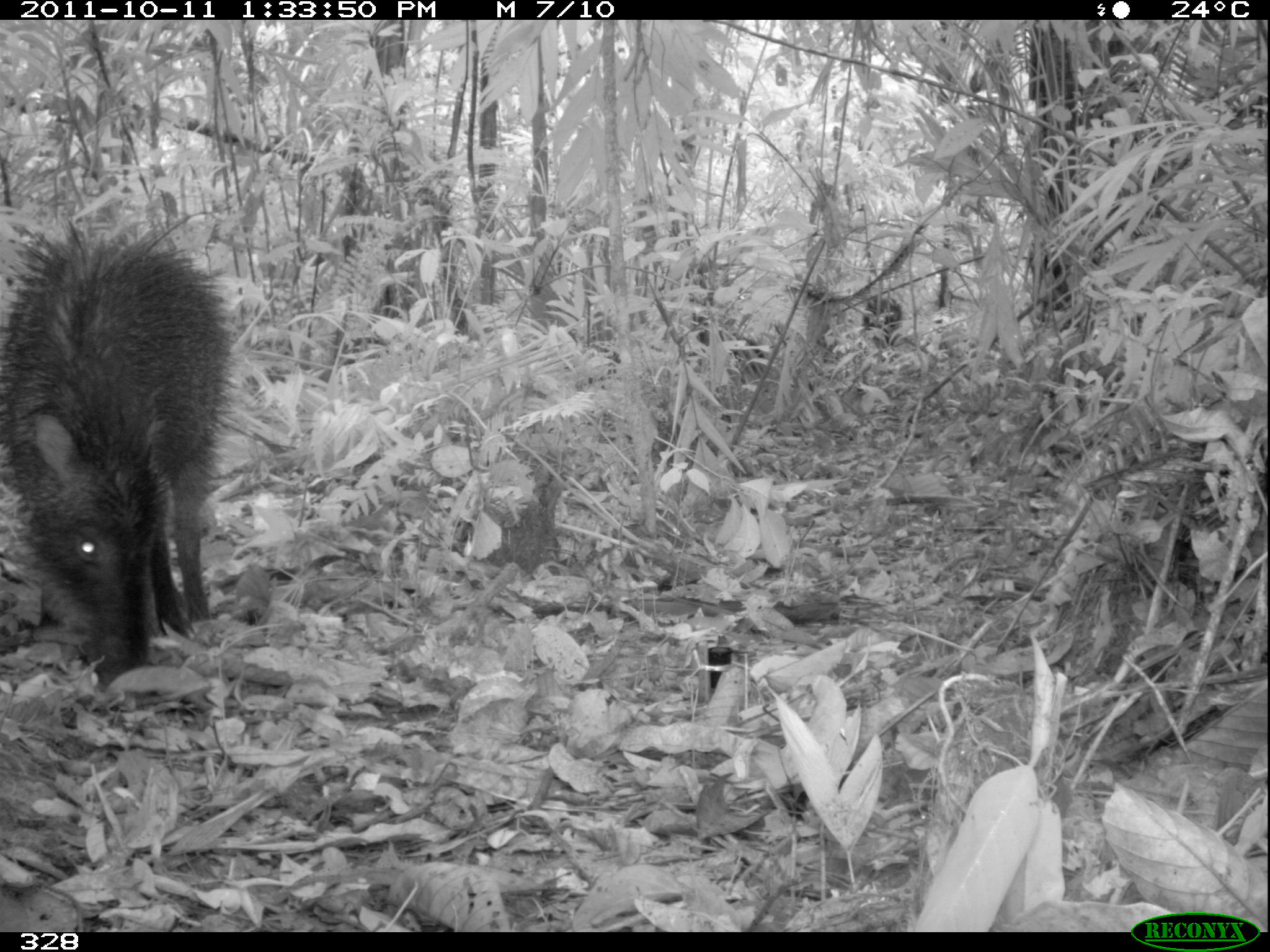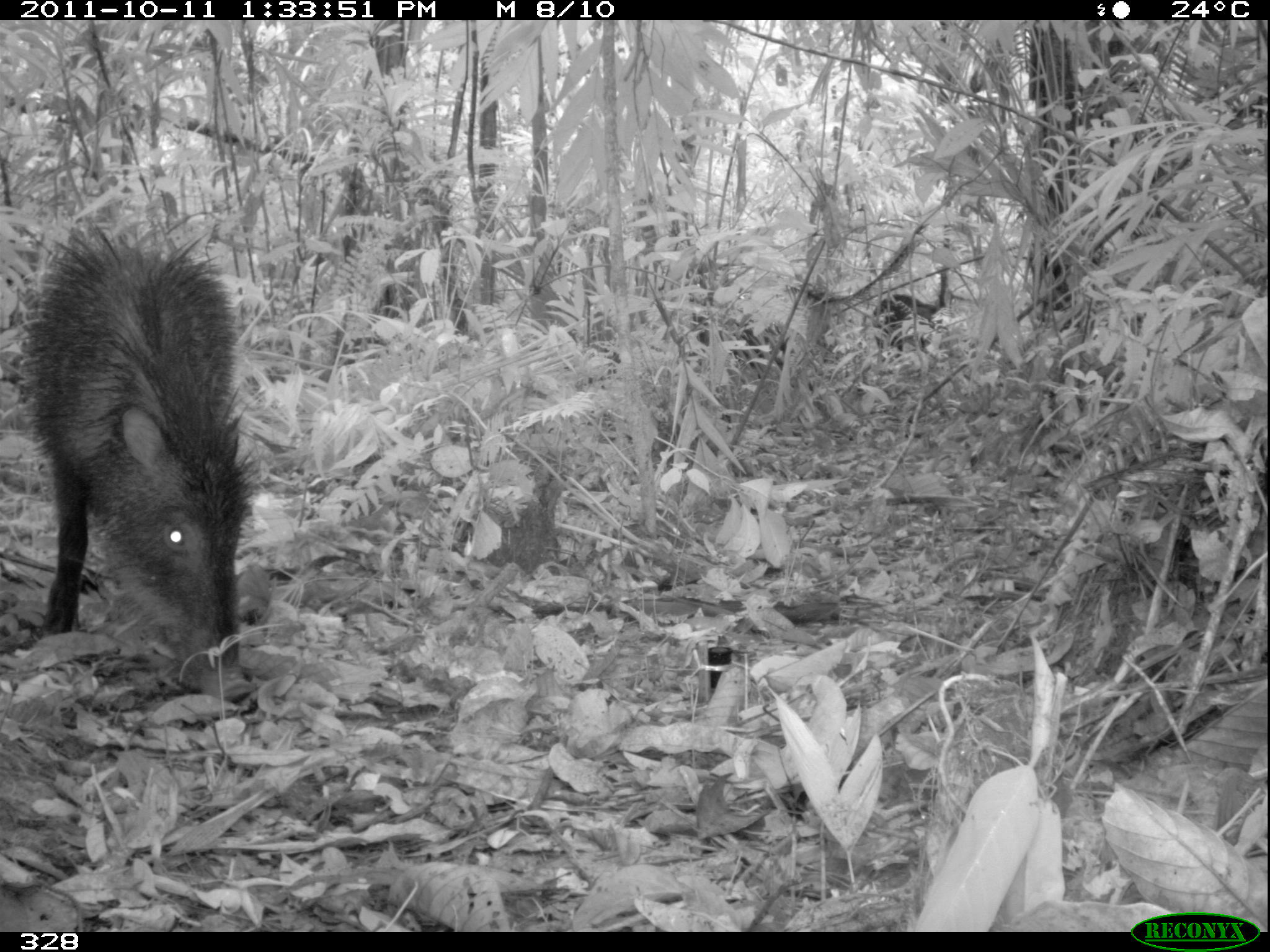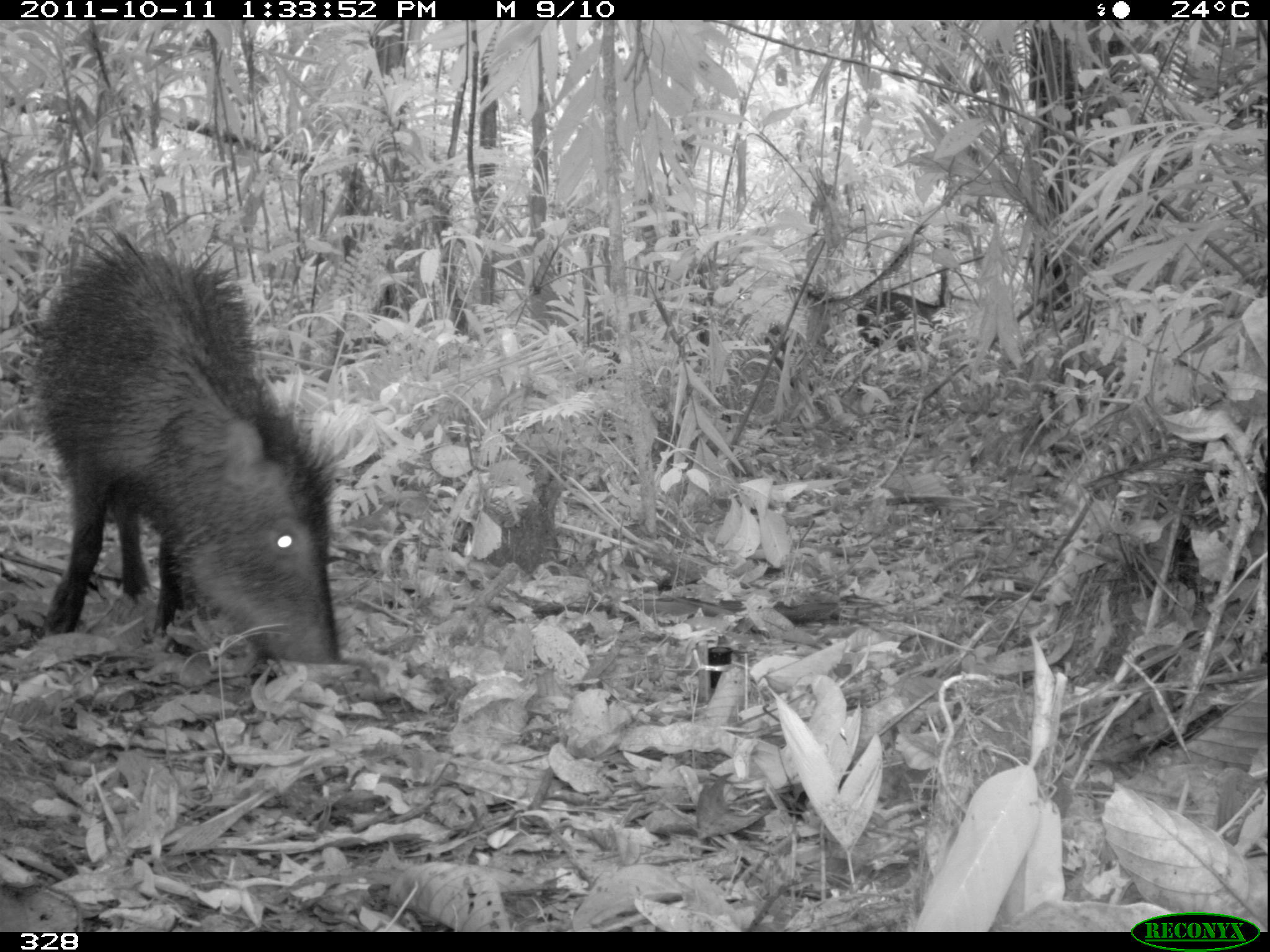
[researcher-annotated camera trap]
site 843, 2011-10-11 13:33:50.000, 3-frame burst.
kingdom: Animalia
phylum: Chordata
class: Mammalia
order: Artiodactyla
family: Tayassuidae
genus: Tayassu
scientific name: Tayassu pecari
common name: white-lipped peccary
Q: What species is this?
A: Tayassu pecari (white-lipped peccary).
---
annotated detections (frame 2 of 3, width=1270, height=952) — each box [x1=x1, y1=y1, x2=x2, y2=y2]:
tayassu pecari: [x1=26, y1=219, x2=252, y2=697]; [x1=693, y1=312, x2=808, y2=383]; [x1=873, y1=295, x2=938, y2=356]